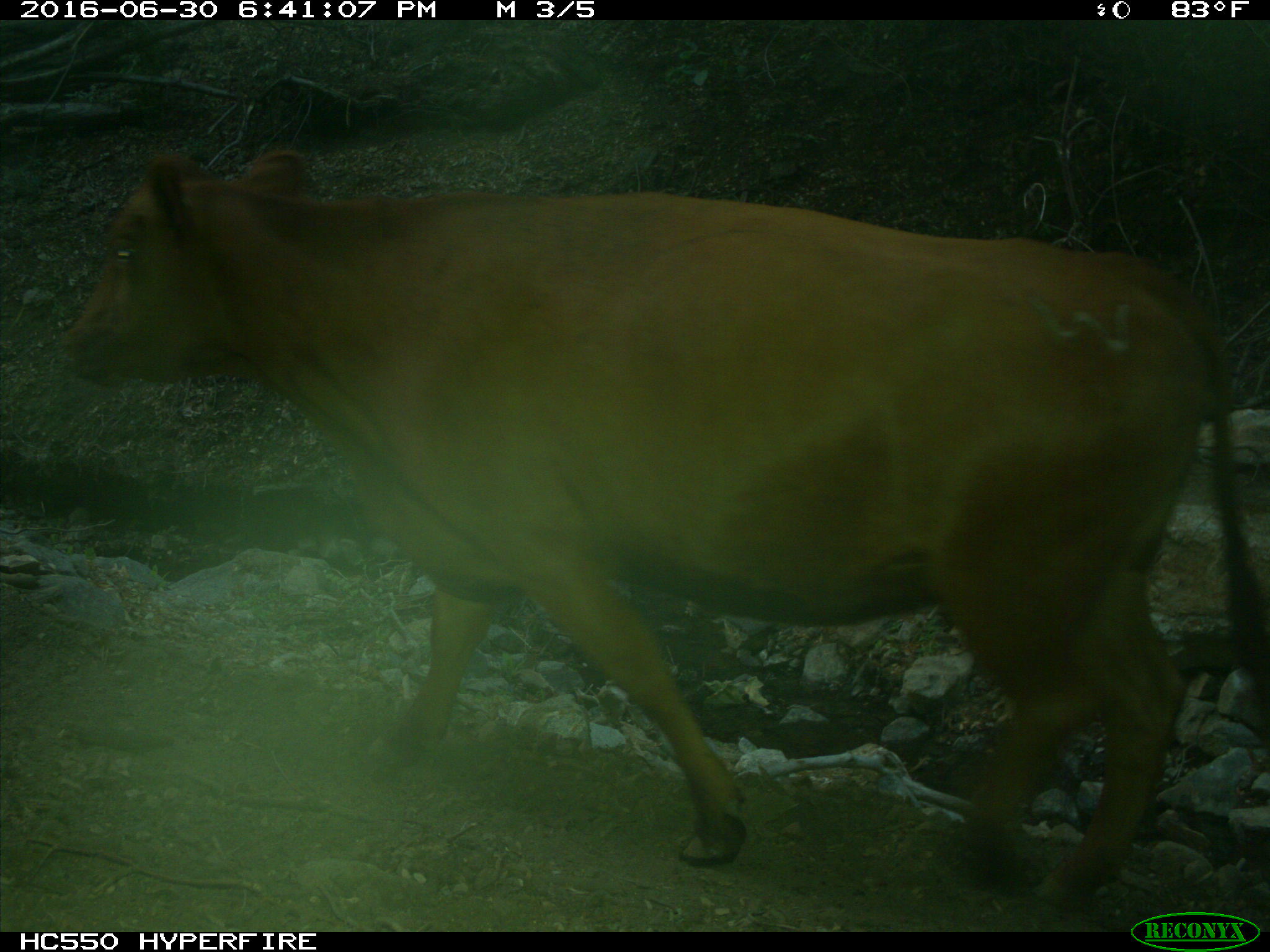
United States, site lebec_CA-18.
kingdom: Animalia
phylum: Chordata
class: Mammalia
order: Artiodactyla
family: Bovidae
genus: Bos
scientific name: Bos taurus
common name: domestic cow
Bos taurus (domestic cow).